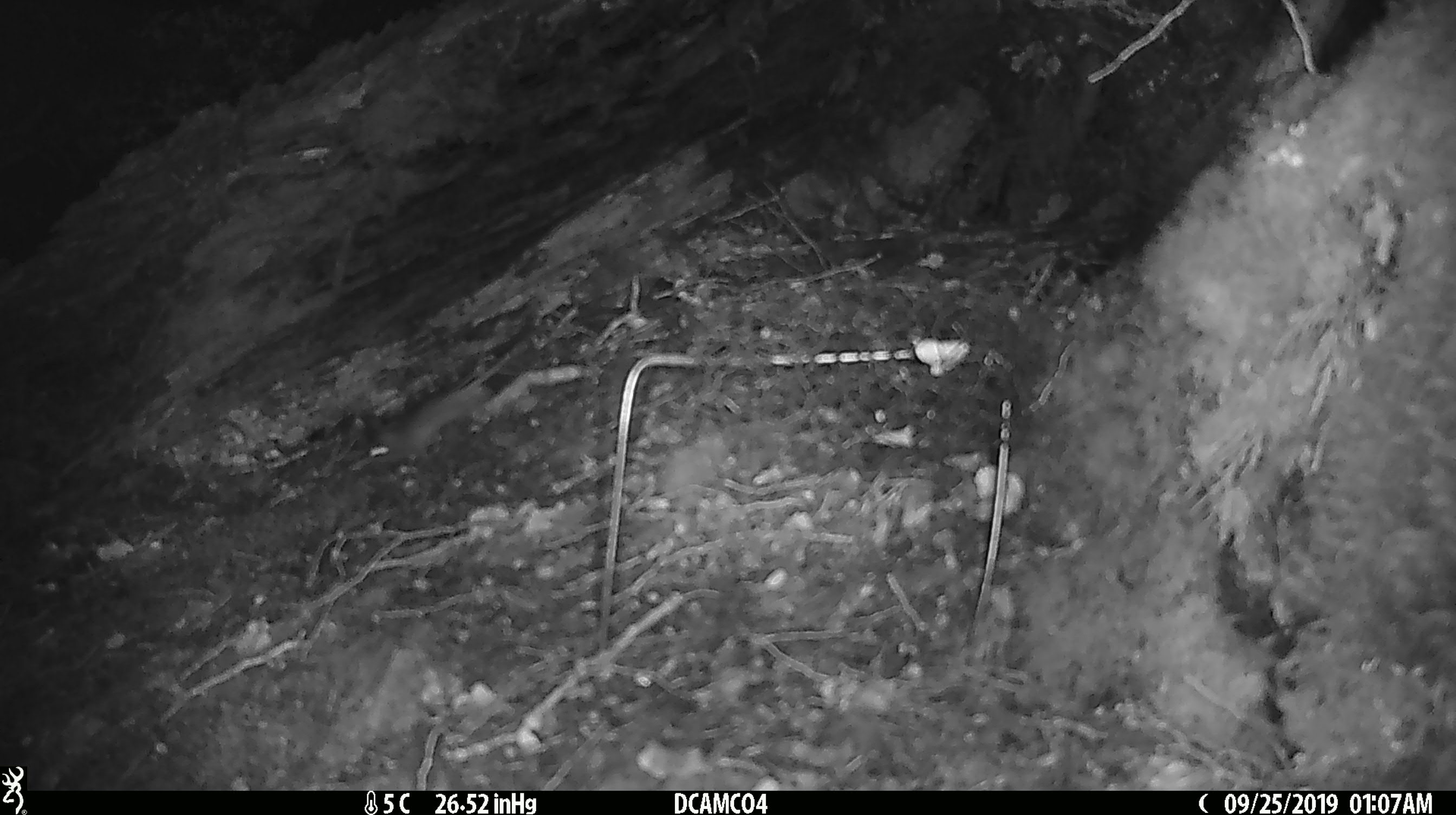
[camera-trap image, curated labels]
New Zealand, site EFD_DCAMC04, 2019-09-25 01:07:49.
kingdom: Animalia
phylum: Chordata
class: Mammalia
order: Rodentia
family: Muridae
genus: Mus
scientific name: Mus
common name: mouse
Mouse (Mus).